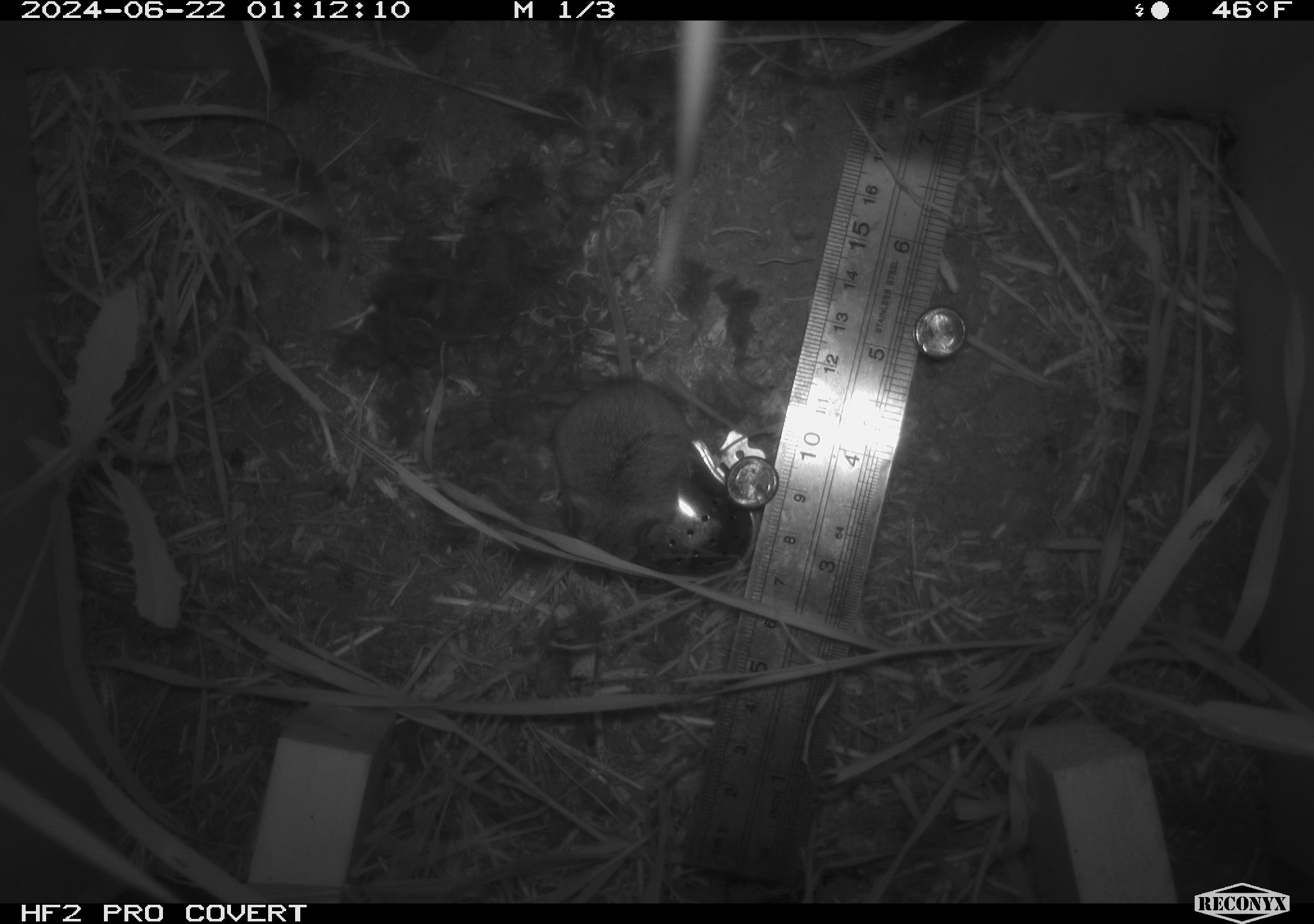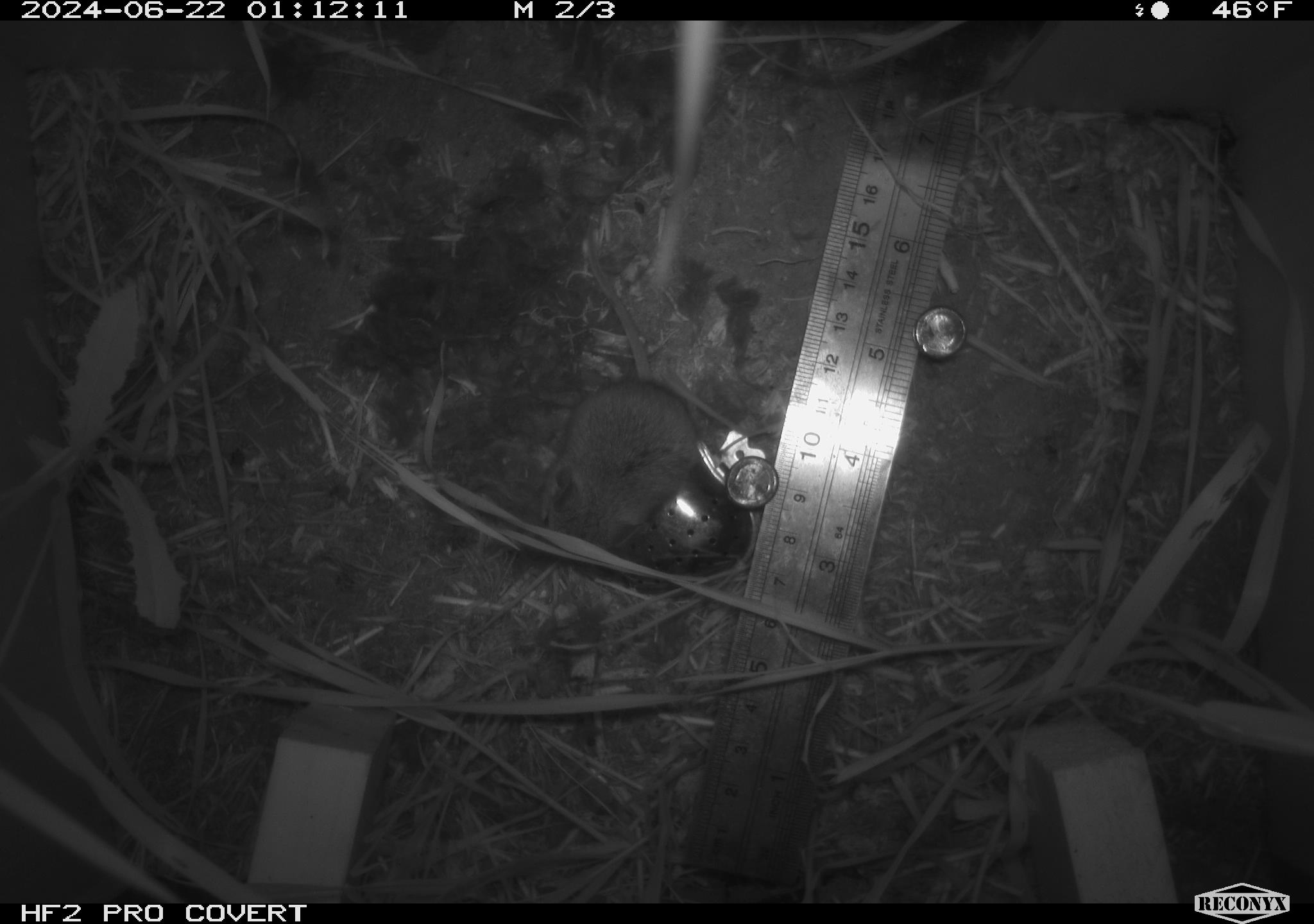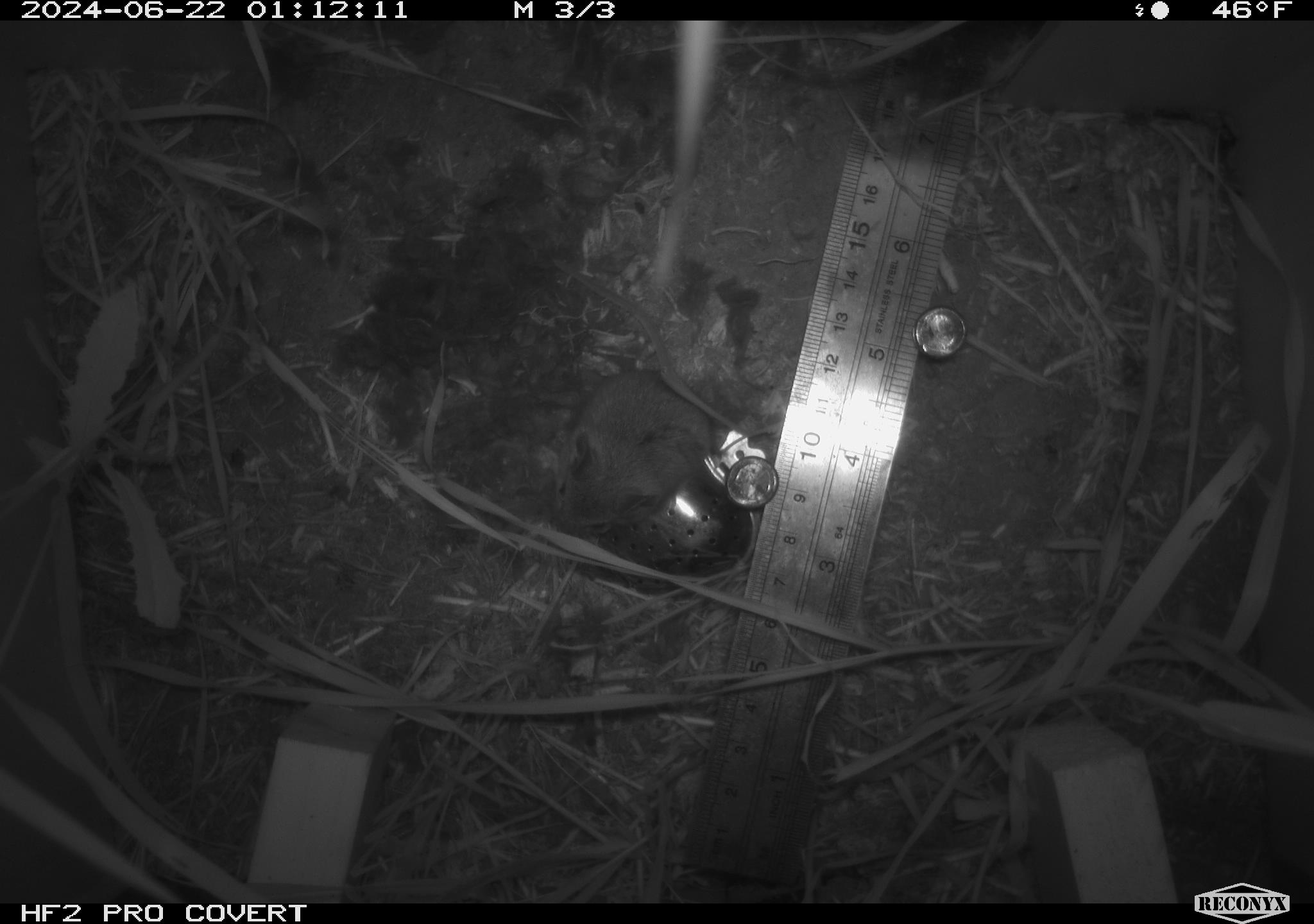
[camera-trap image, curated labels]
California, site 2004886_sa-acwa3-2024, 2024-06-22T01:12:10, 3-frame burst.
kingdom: Animalia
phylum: Chordata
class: Mammalia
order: Rodentia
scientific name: Rodentia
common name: mouse species